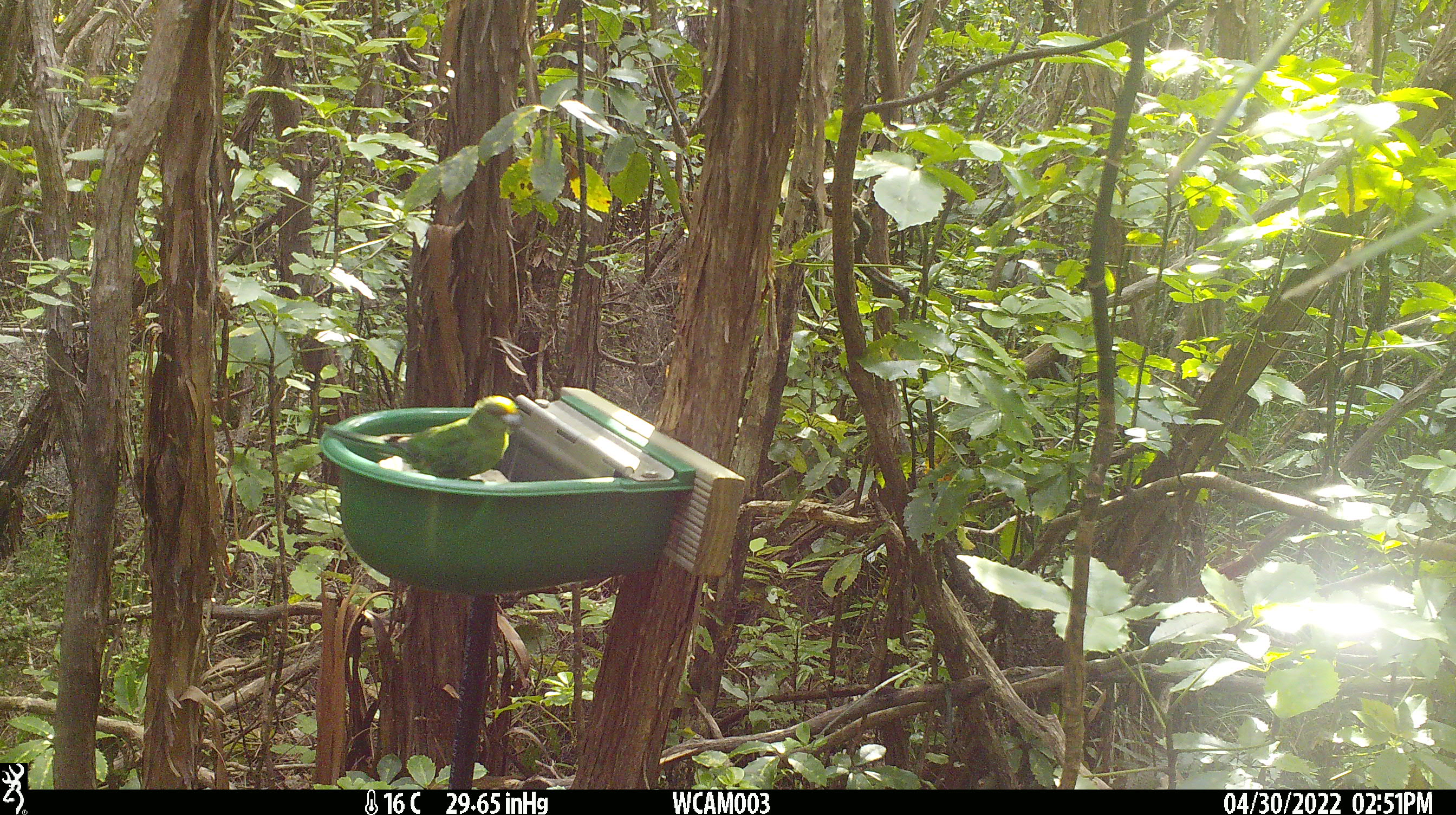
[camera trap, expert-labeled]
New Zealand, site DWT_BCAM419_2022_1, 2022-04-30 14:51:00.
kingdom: Animalia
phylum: Chordata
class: Aves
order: Psittaciformes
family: Psittaculidae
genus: Cyanoramphus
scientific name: Cyanoramphus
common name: parakeet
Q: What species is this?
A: Parakeet (Cyanoramphus).